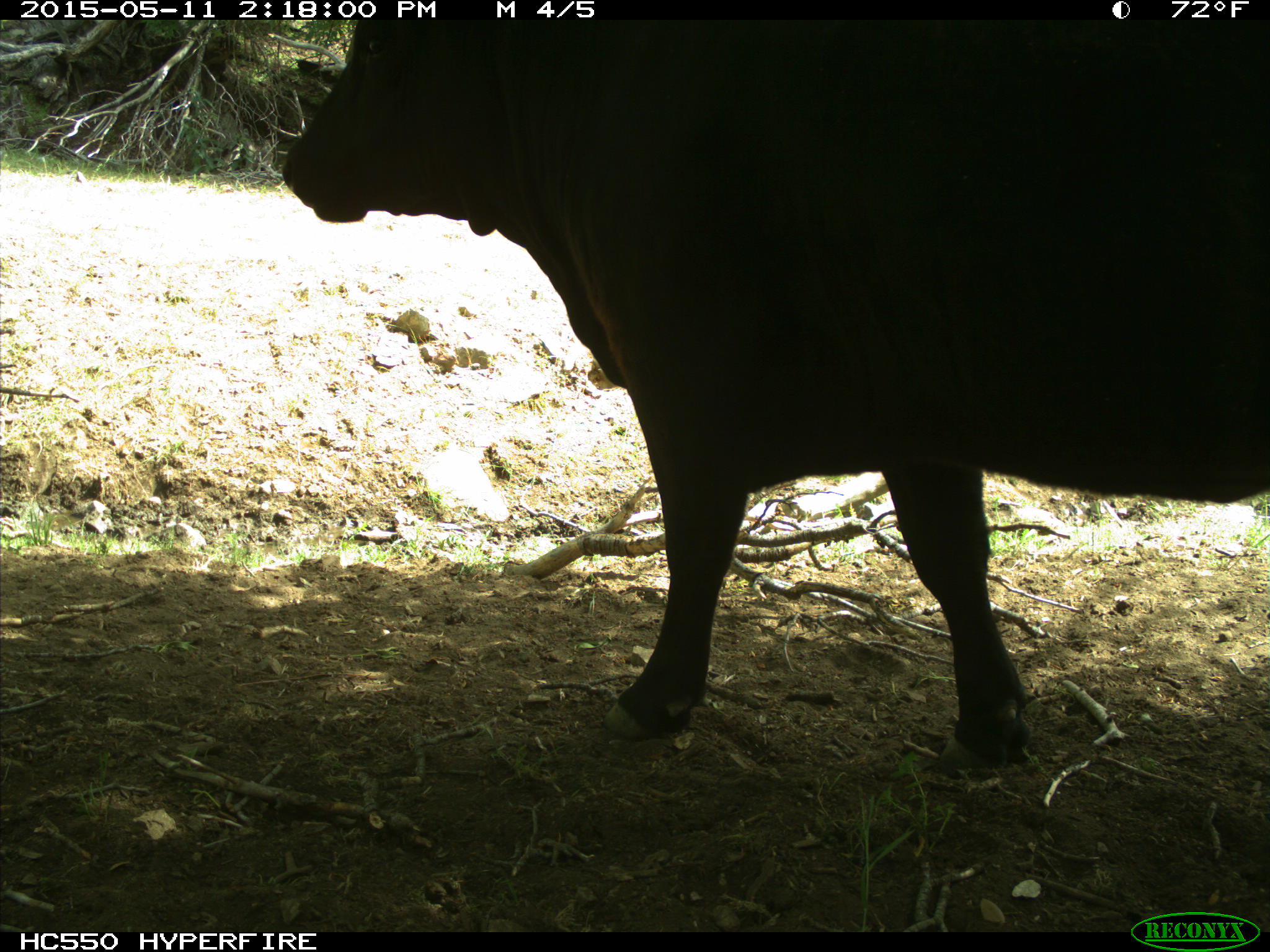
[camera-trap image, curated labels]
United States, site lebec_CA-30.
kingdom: Animalia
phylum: Chordata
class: Mammalia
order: Artiodactyla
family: Bovidae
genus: Bos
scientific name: Bos taurus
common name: domestic cow